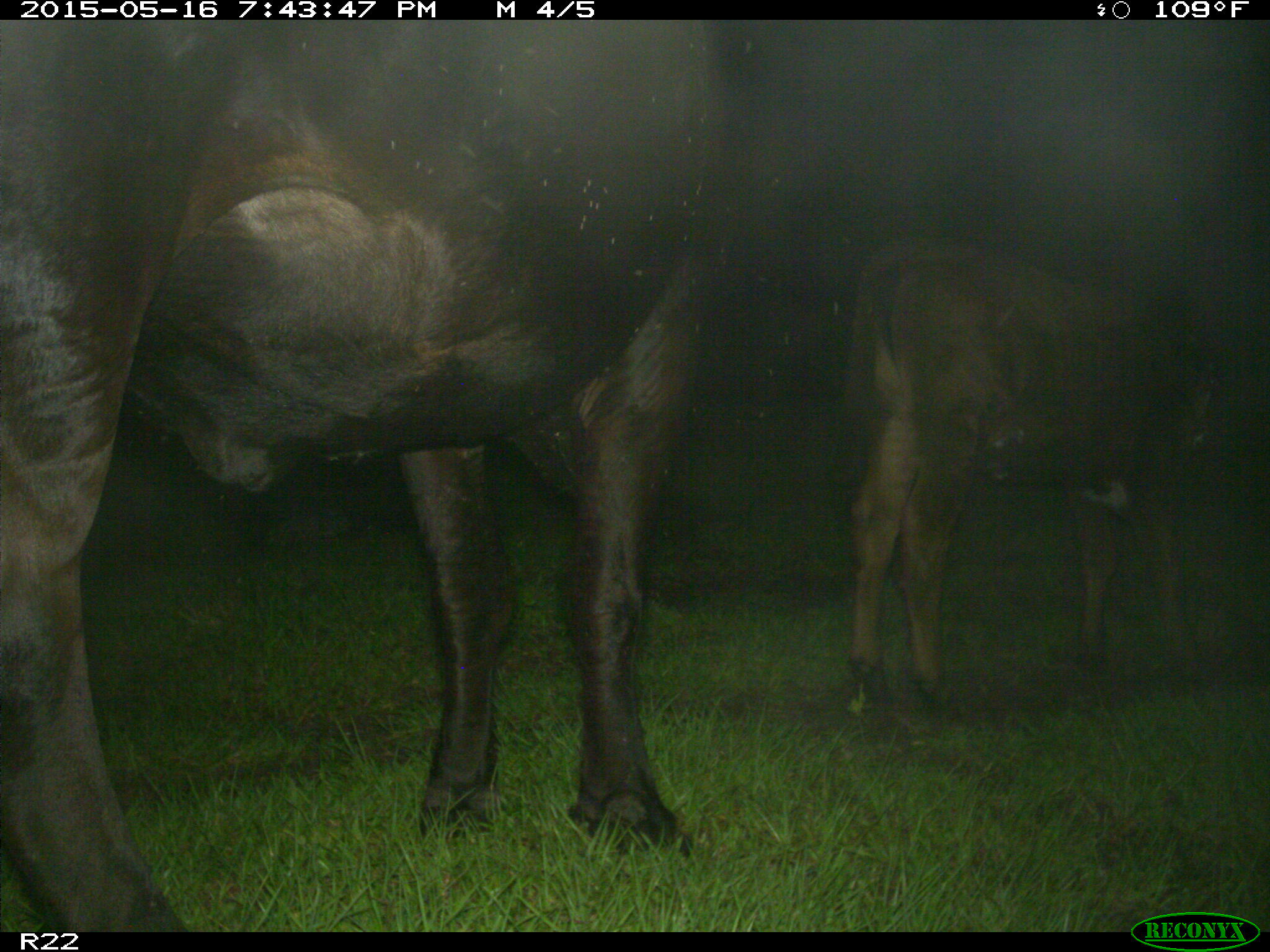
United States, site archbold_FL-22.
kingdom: Animalia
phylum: Chordata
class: Mammalia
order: Artiodactyla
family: Bovidae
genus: Bos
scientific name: Bos taurus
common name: domestic cow